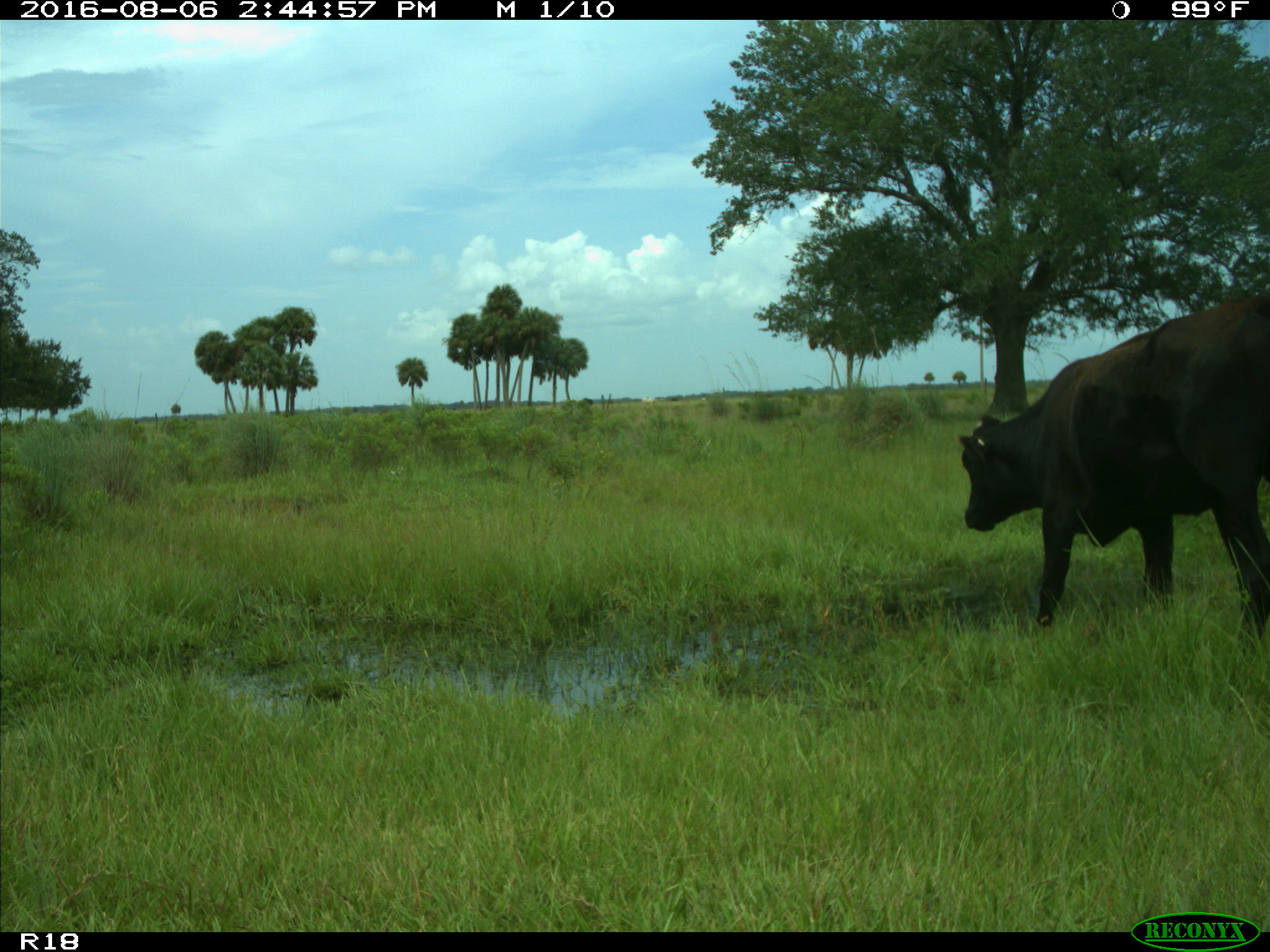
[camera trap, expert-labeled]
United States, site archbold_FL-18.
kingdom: Animalia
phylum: Chordata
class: Mammalia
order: Artiodactyla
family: Bovidae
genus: Bos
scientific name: Bos taurus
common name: domestic cow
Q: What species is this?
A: Bos taurus (domestic cow).